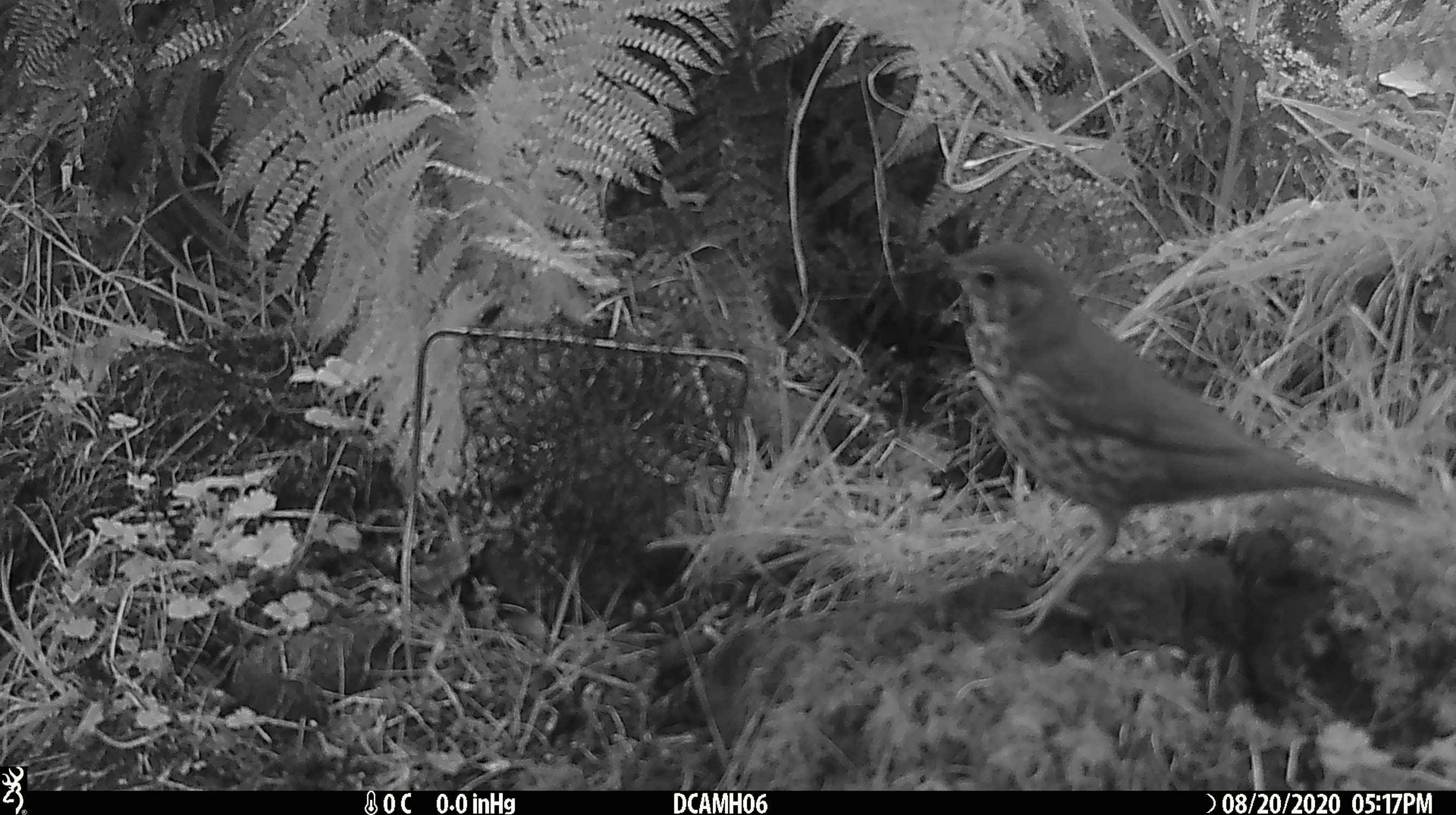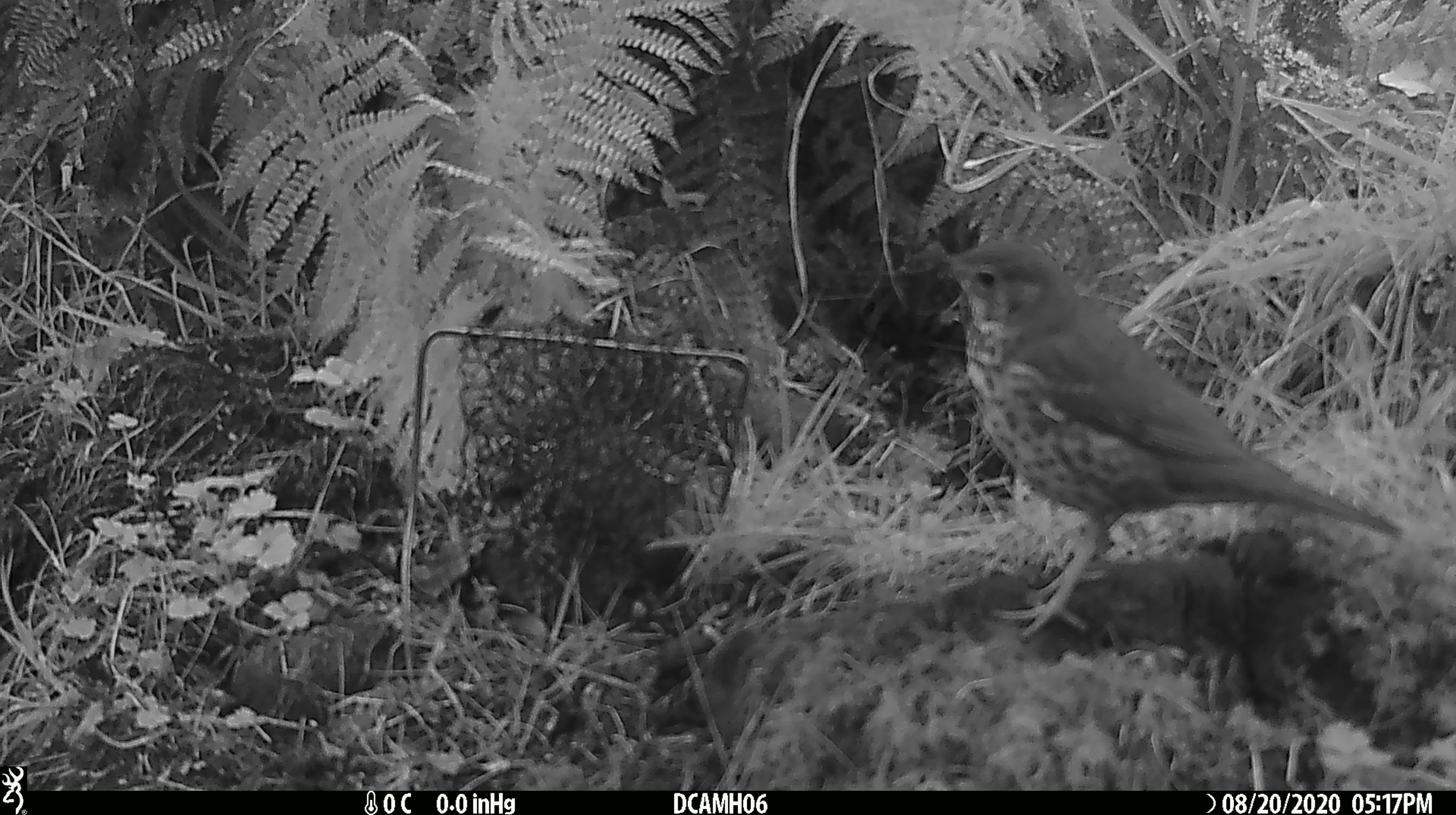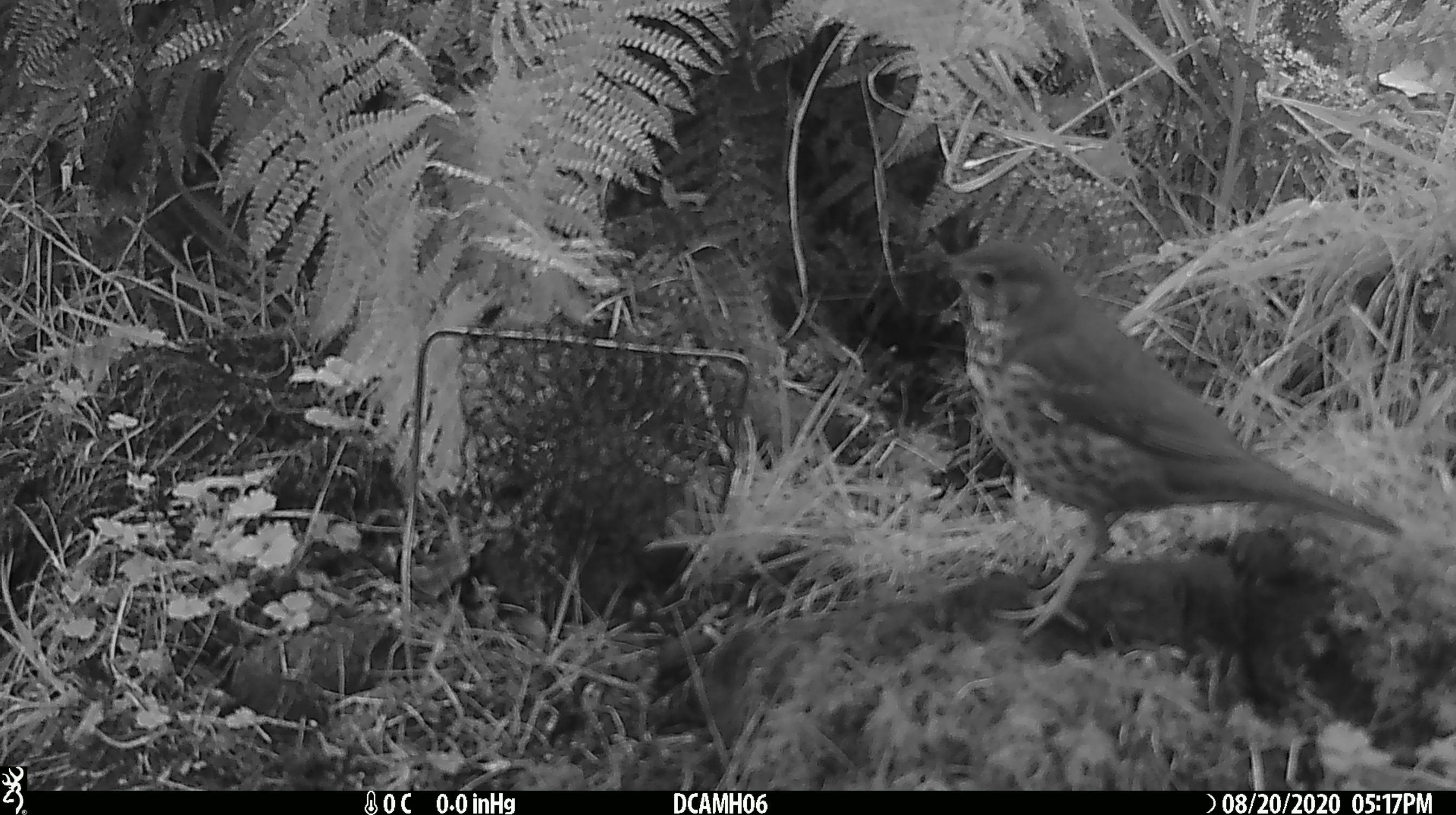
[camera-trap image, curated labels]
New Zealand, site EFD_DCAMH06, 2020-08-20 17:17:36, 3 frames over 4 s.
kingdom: Animalia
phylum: Chordata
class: Aves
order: Passeriformes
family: Turdidae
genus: Turdus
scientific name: Turdus philomelos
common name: song thrush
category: thrush